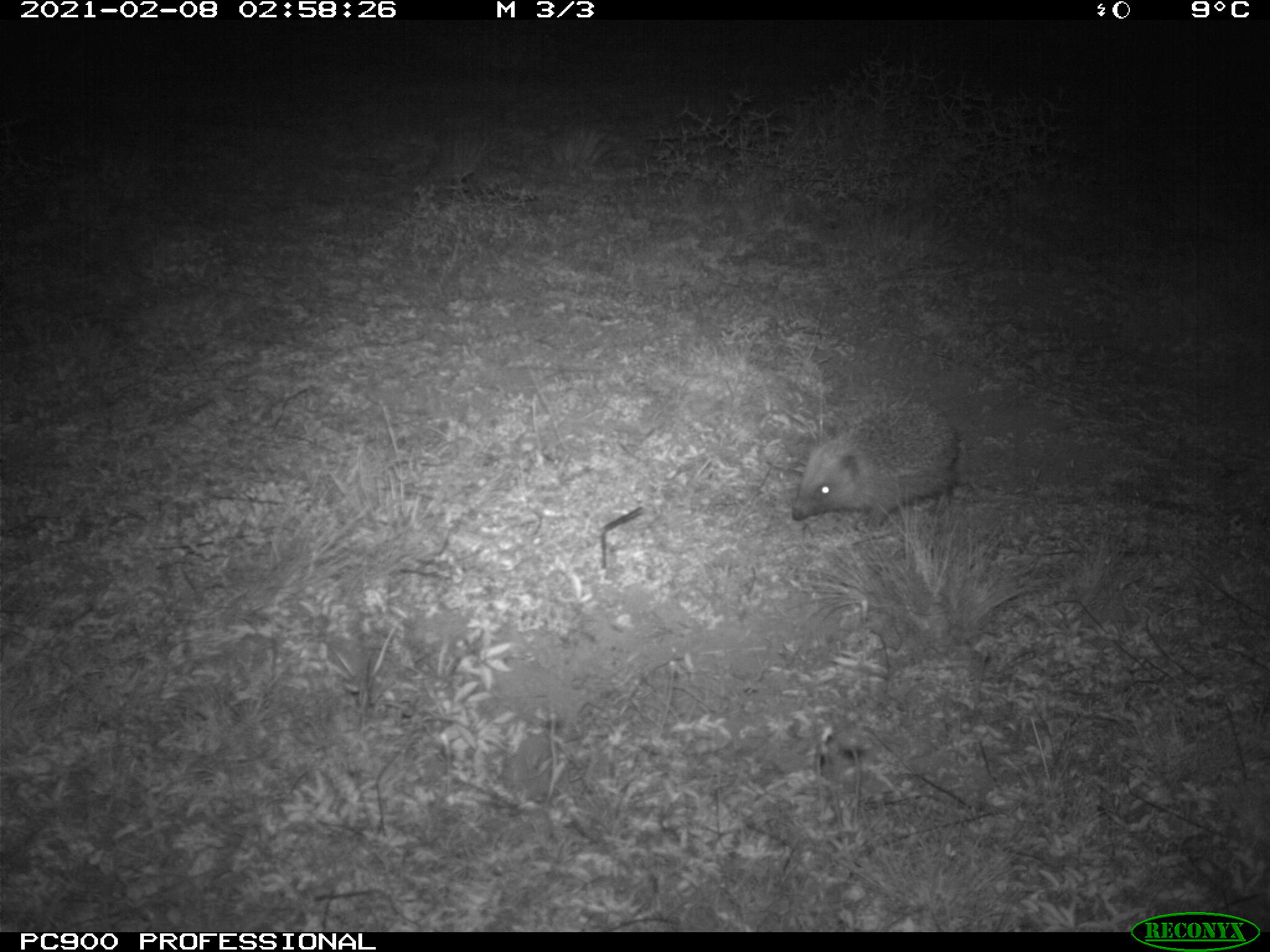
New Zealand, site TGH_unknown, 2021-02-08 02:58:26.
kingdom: Animalia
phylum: Chordata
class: Mammalia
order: Eulipotyphla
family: Erinaceidae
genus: Erinaceus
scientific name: Erinaceus europaeus europaeus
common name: european hedgehog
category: hedgehog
Hedgehog (european hedgehog) (Erinaceus europaeus europaeus).